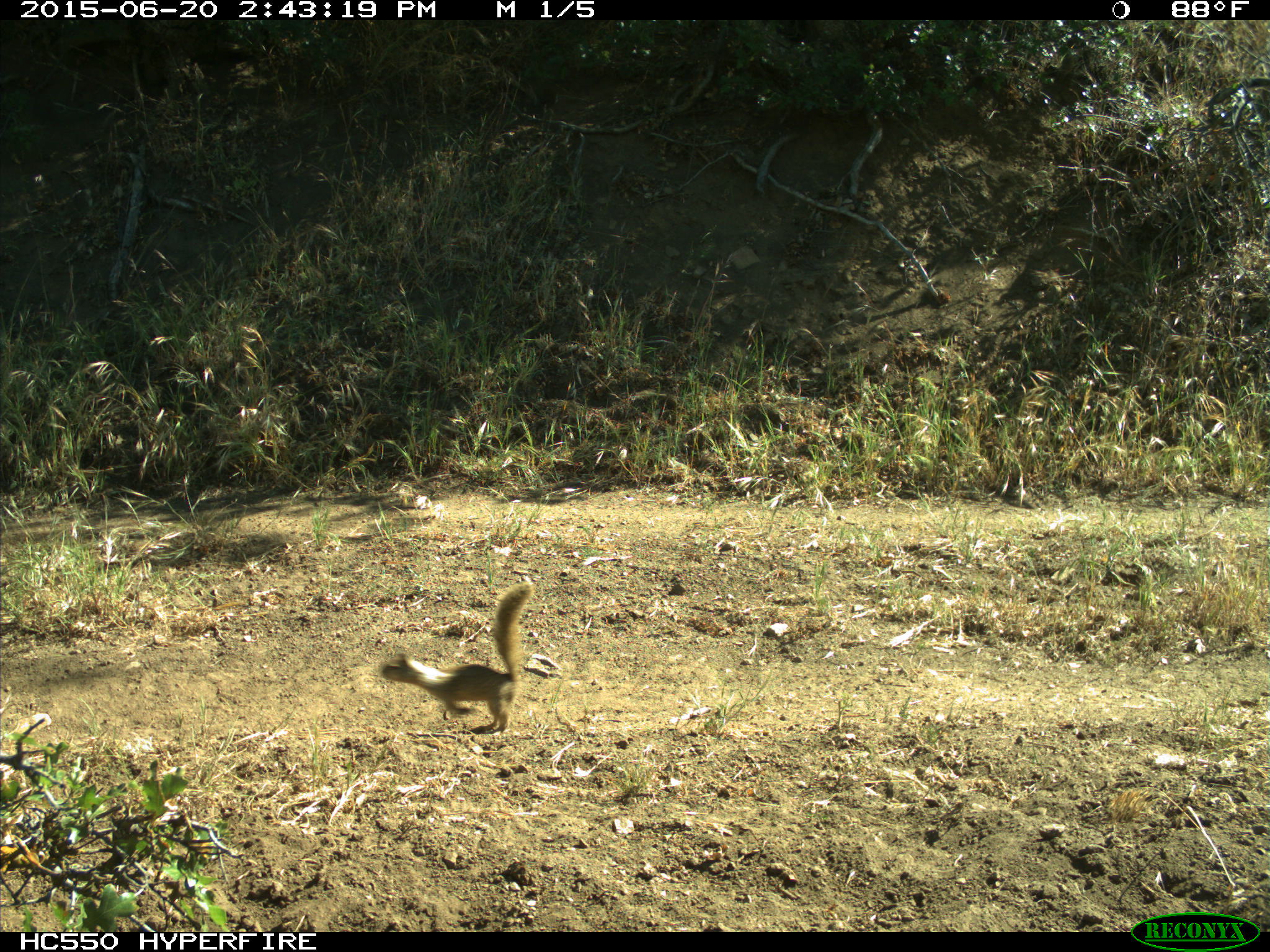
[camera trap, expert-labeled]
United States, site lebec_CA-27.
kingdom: Animalia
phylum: Chordata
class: Mammalia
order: Rodentia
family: Sciuridae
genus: Otospermophilus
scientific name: Otospermophilus beecheyi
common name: california ground squirrel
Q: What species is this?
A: Otospermophilus beecheyi (california ground squirrel).